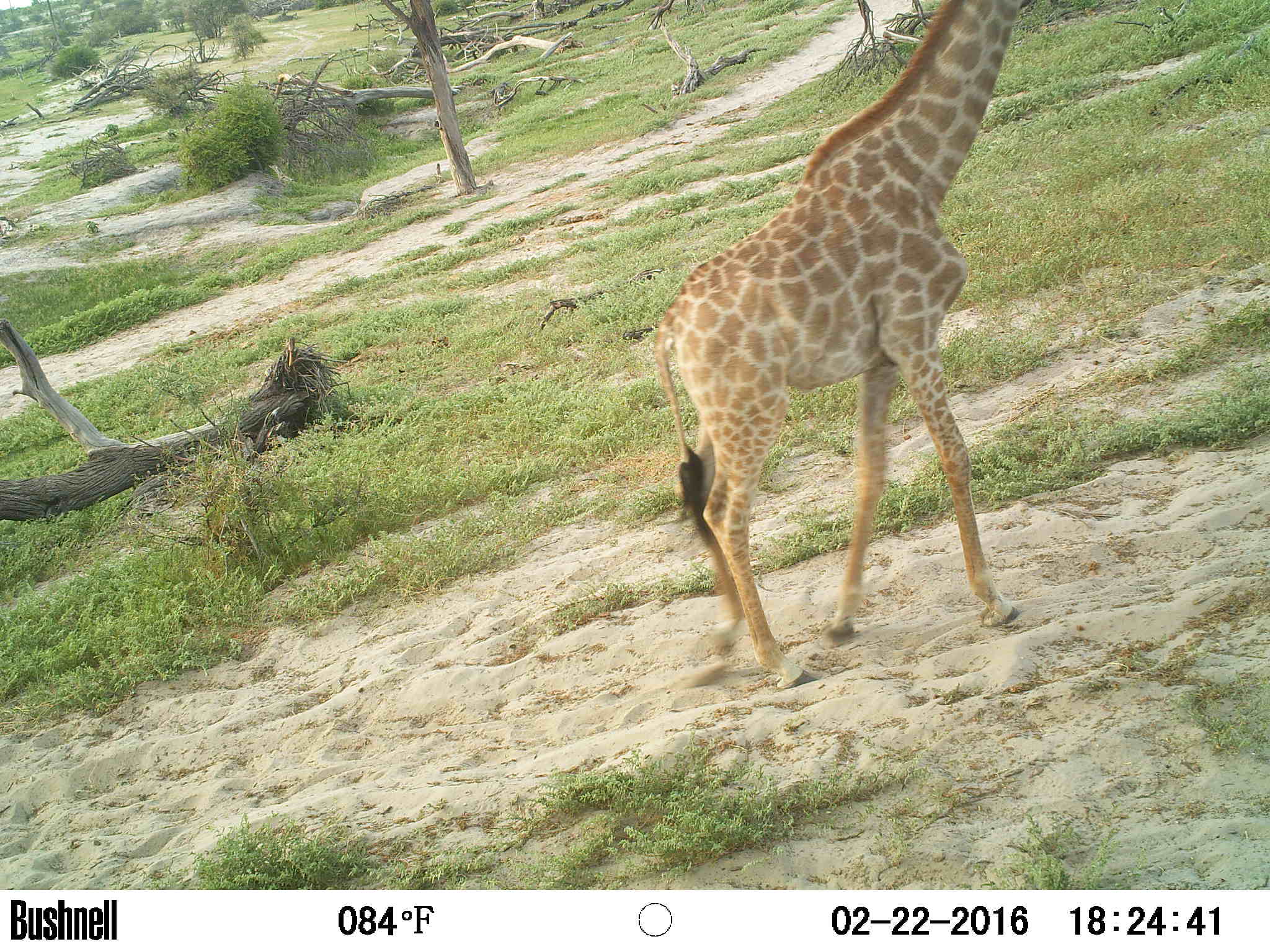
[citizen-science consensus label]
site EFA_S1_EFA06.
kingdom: Animalia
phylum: Chordata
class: Mammalia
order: Artiodactyla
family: Giraffidae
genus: Giraffa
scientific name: Giraffa camelopardalis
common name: giraffe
Giraffe (Giraffa camelopardalis), count 1. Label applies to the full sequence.